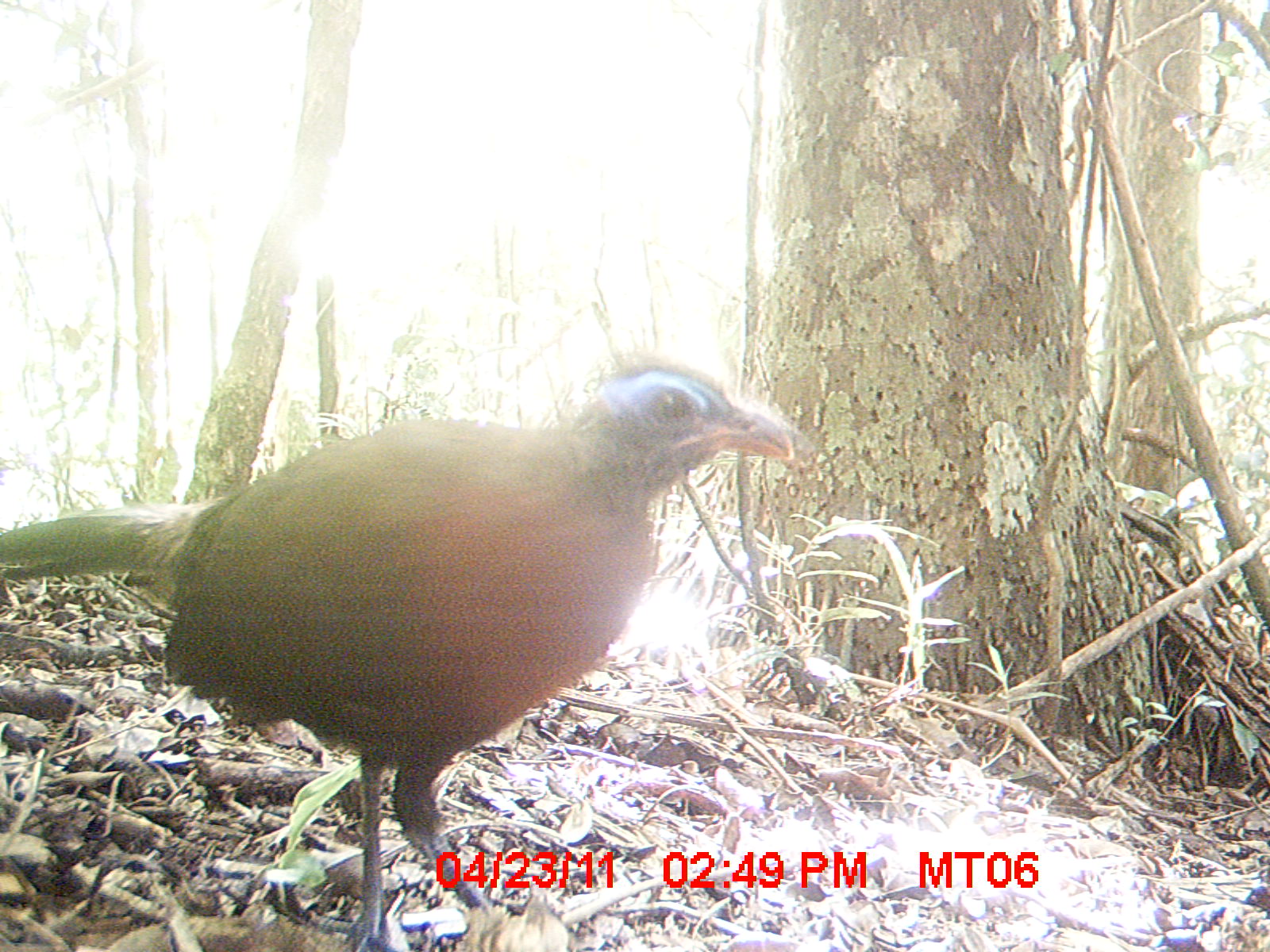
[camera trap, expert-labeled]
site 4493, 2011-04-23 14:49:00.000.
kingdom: Animalia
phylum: Chordata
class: Aves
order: Cuculiformes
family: Cuculidae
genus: Coua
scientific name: Coua serriana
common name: red-breasted coua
Coua serriana (red-breasted coua), count 1.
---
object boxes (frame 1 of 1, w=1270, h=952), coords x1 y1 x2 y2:
coua serriana: 0 351 798 951